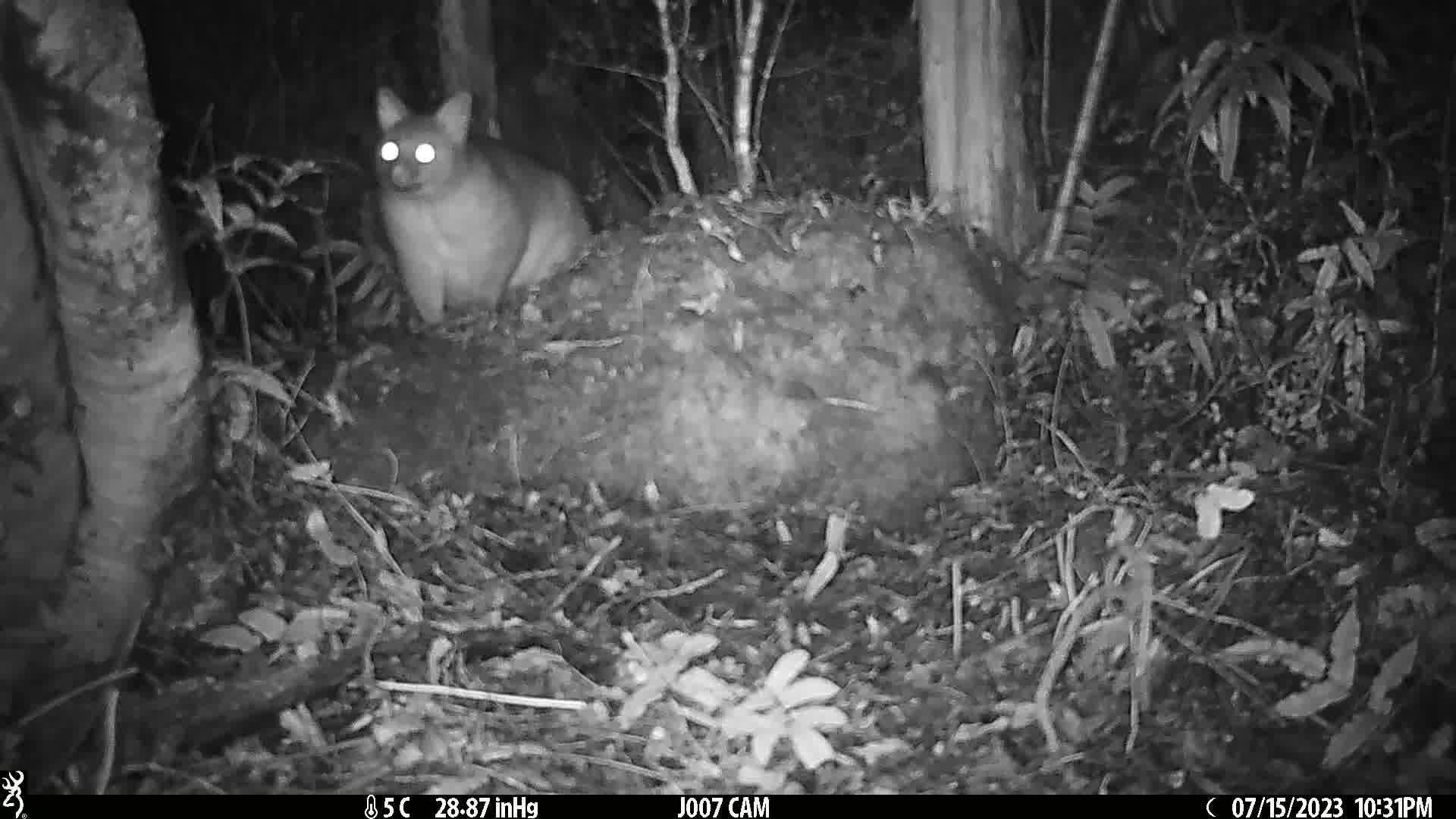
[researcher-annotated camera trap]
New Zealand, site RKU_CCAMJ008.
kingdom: Animalia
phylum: Chordata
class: Mammalia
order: Diprotodontia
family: Phalangeridae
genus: Trichosurus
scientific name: Trichosurus vulpecula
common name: common brushtail possum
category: possum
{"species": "possum (common brushtail possum) (Trichosurus vulpecula)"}